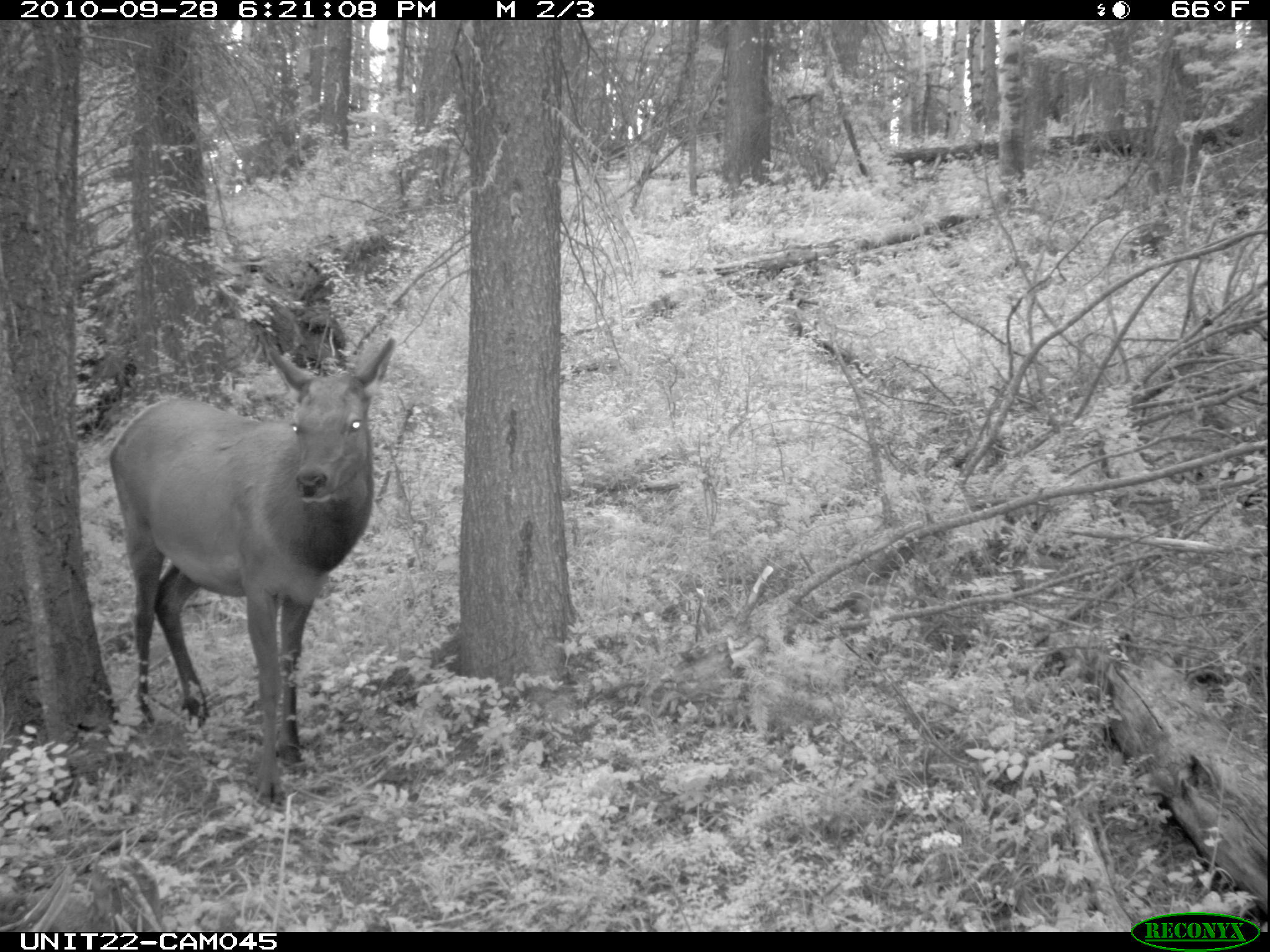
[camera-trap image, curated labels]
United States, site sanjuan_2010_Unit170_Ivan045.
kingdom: Animalia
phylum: Chordata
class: Mammalia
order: Artiodactyla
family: Cervidae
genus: Cervus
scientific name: Cervus elaphus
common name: red deer